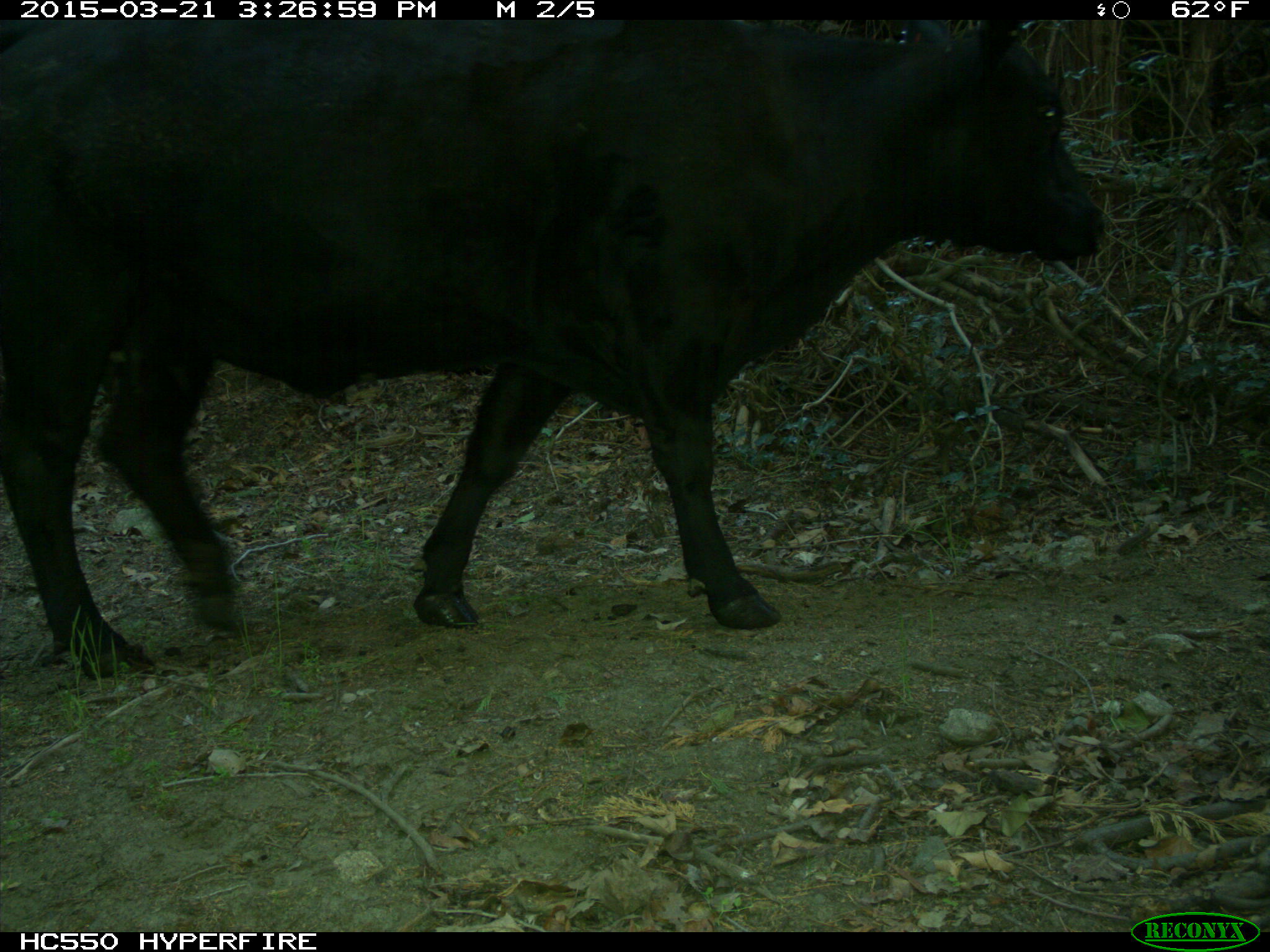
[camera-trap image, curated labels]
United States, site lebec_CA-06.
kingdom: Animalia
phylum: Chordata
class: Mammalia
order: Artiodactyla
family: Bovidae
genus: Bos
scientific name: Bos taurus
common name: domestic cow